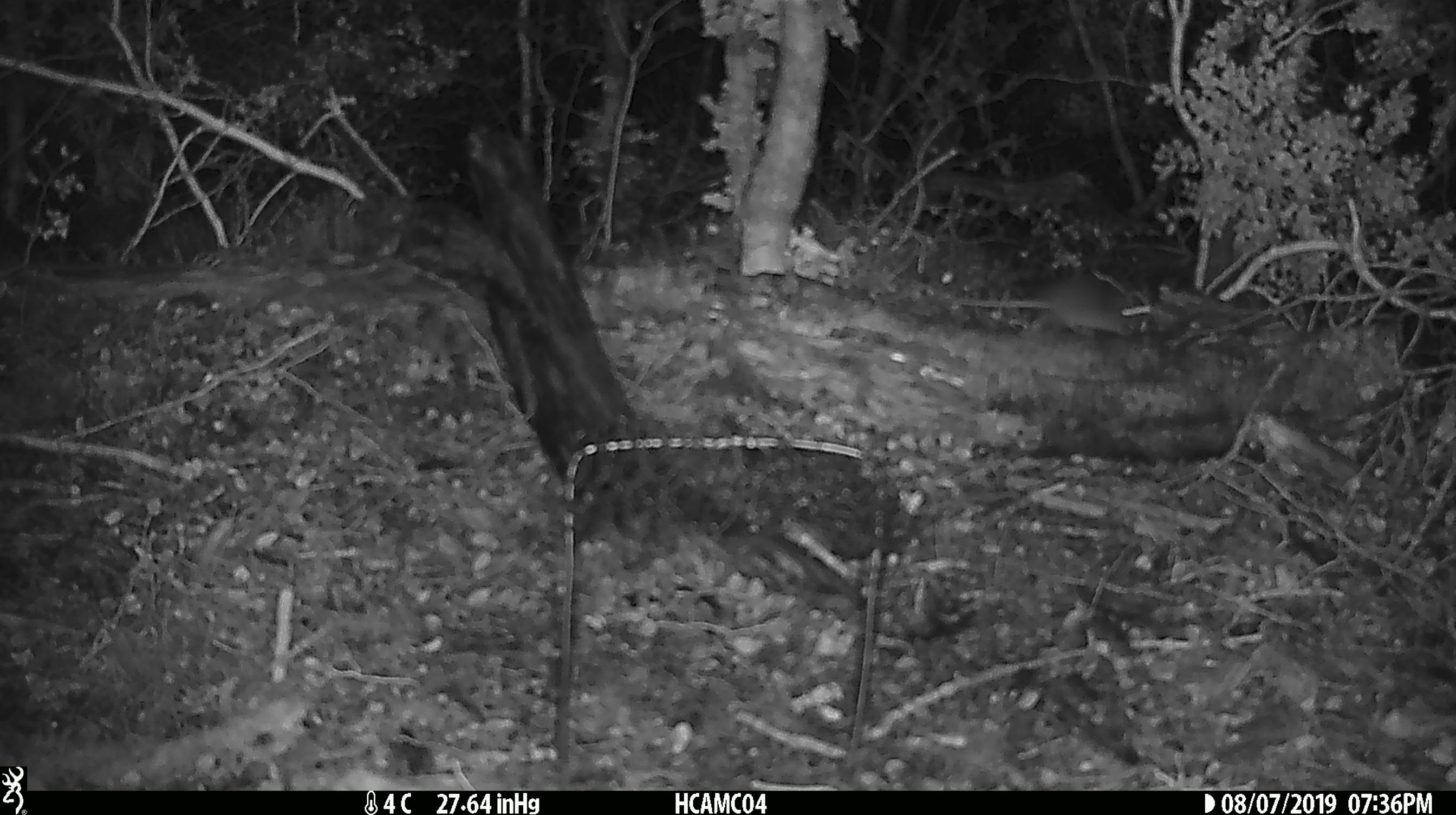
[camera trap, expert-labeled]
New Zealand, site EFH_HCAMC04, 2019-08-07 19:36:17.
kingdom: Animalia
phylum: Chordata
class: Mammalia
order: Rodentia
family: Muridae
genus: Mus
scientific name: Mus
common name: mouse